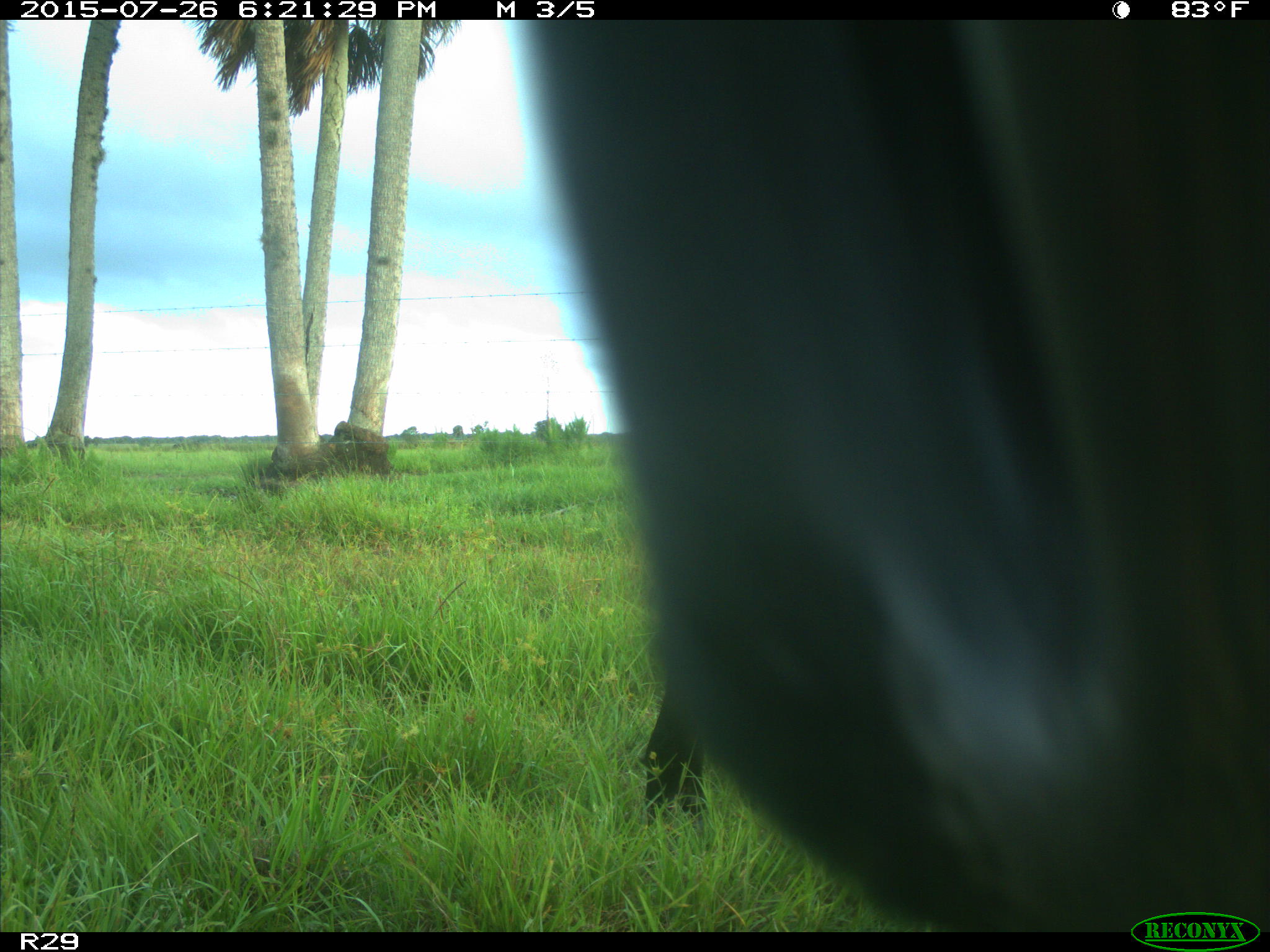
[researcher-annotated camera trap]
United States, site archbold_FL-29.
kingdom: Animalia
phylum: Chordata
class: Mammalia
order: Artiodactyla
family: Bovidae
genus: Bos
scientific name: Bos taurus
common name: domestic cow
Bos taurus (domestic cow).